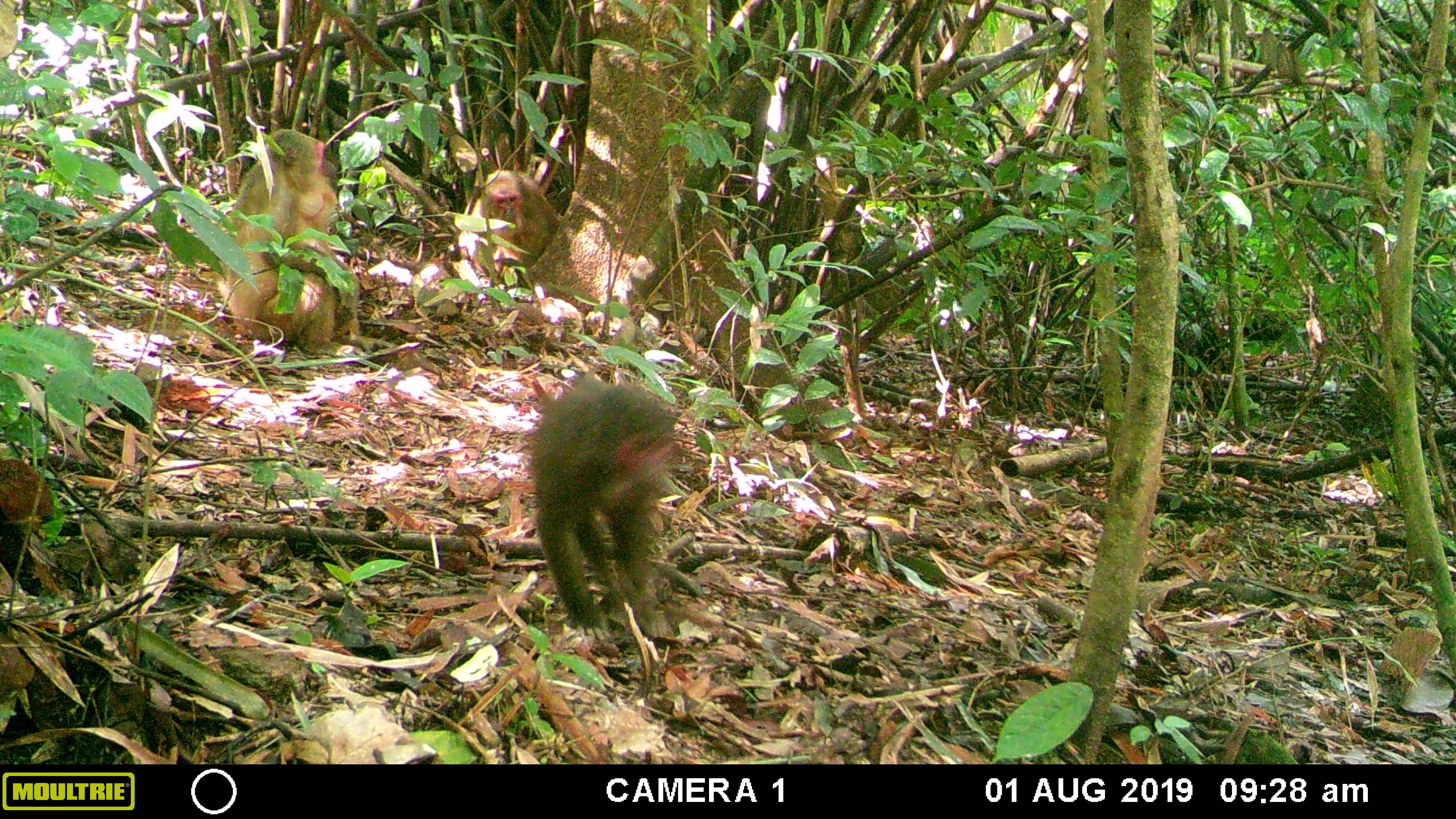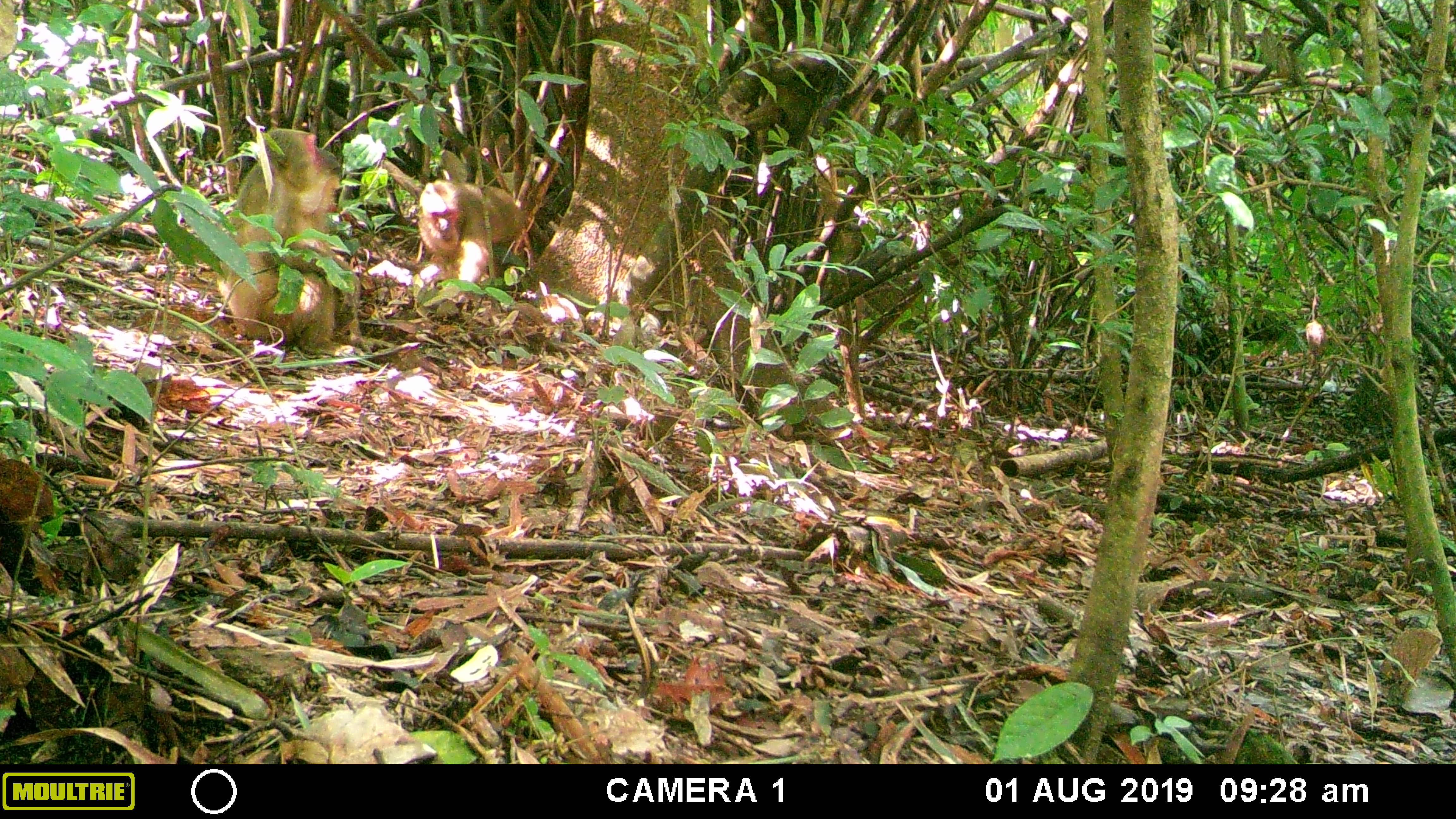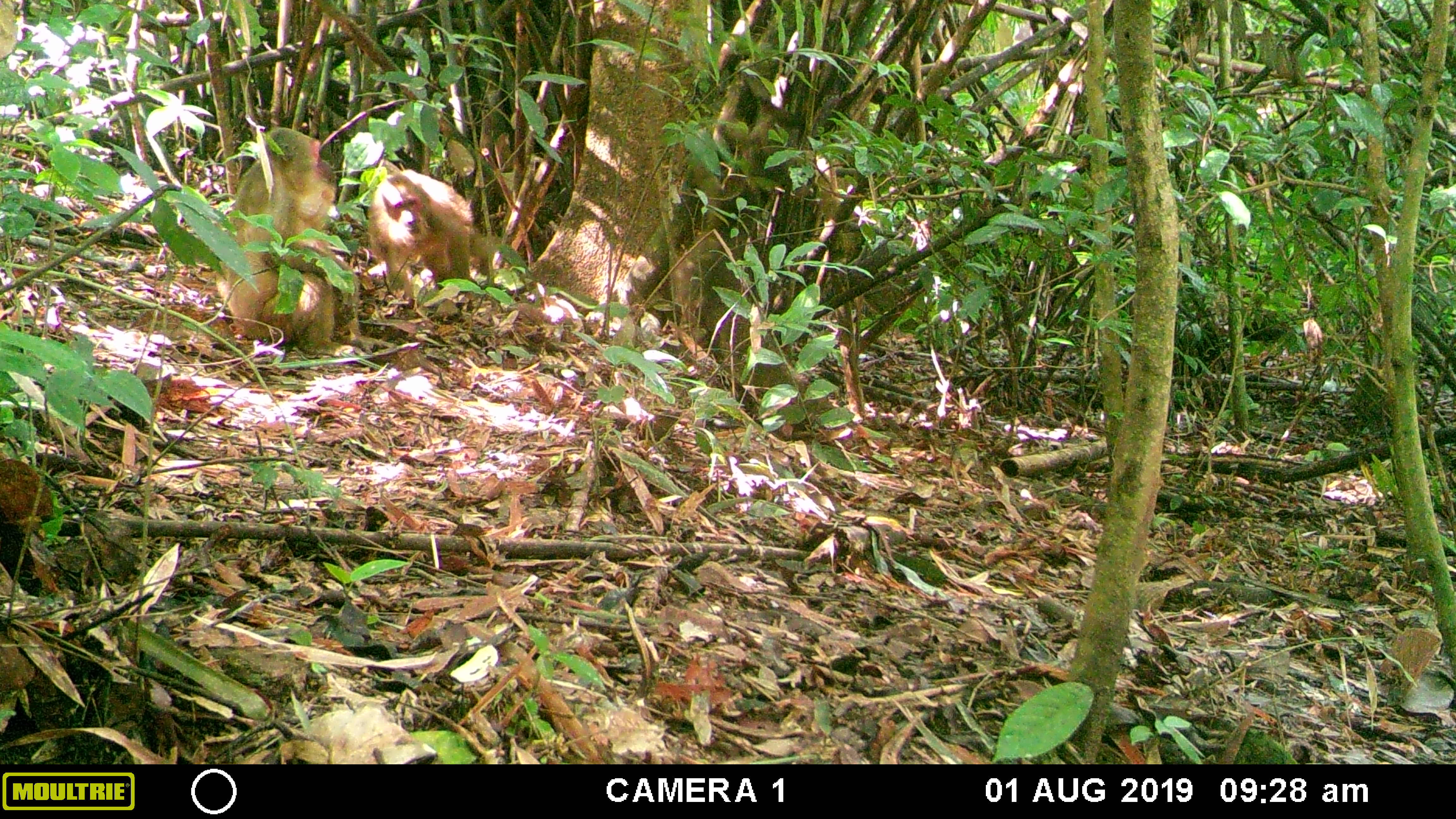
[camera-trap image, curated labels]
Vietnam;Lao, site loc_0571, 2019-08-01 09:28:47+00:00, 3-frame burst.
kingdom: Animalia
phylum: Chordata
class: Mammalia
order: Primates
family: Cercopithecidae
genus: Macaca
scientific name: Macaca arctoides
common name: stump-tailed macaque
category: stump tailed macaque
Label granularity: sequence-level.